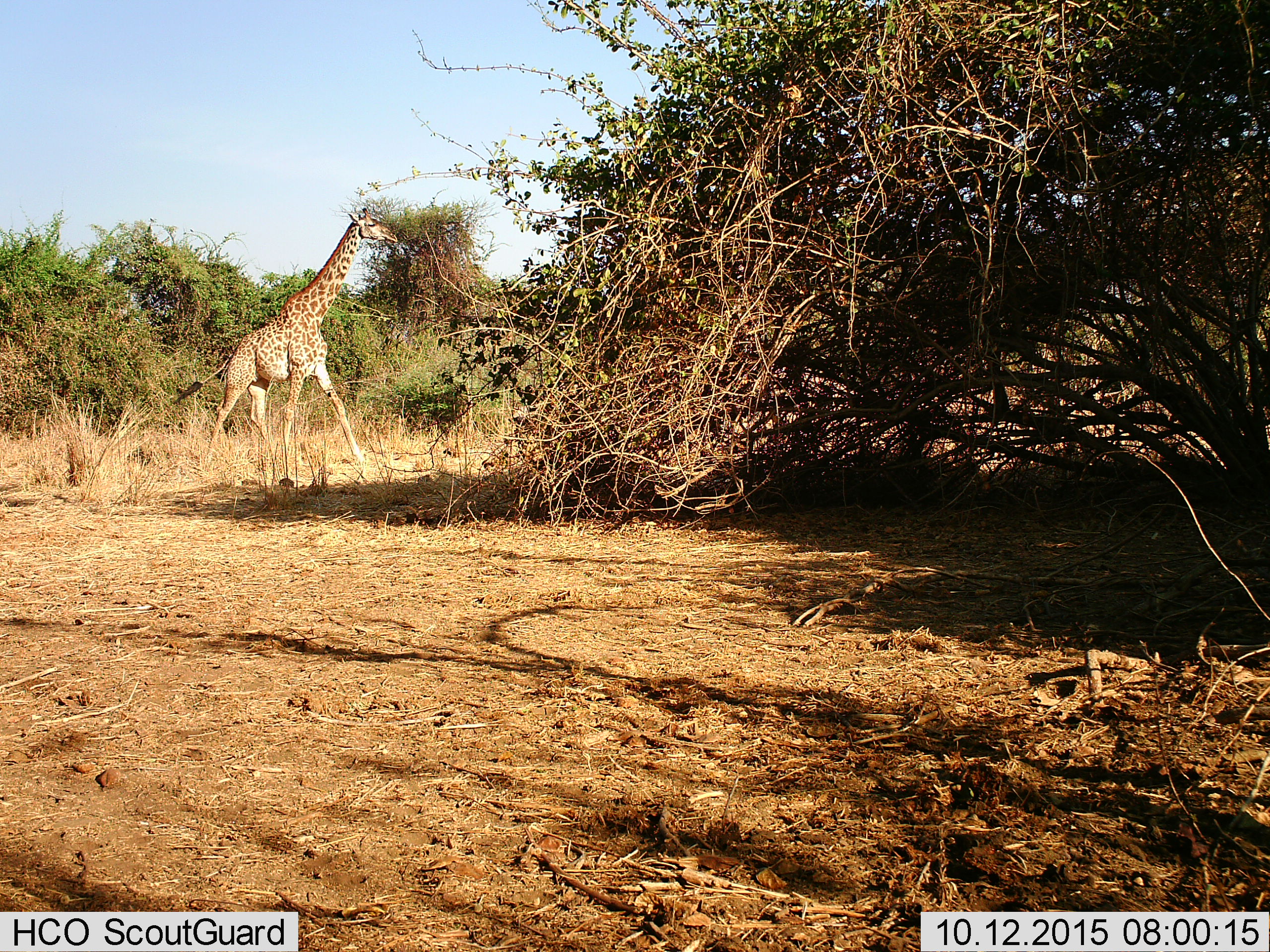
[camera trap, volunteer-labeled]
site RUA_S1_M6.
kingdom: Animalia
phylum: Chordata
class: Mammalia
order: Artiodactyla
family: Giraffidae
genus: Giraffa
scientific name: Giraffa camelopardalis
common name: giraffe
Giraffe (Giraffa camelopardalis), count 1. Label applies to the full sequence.